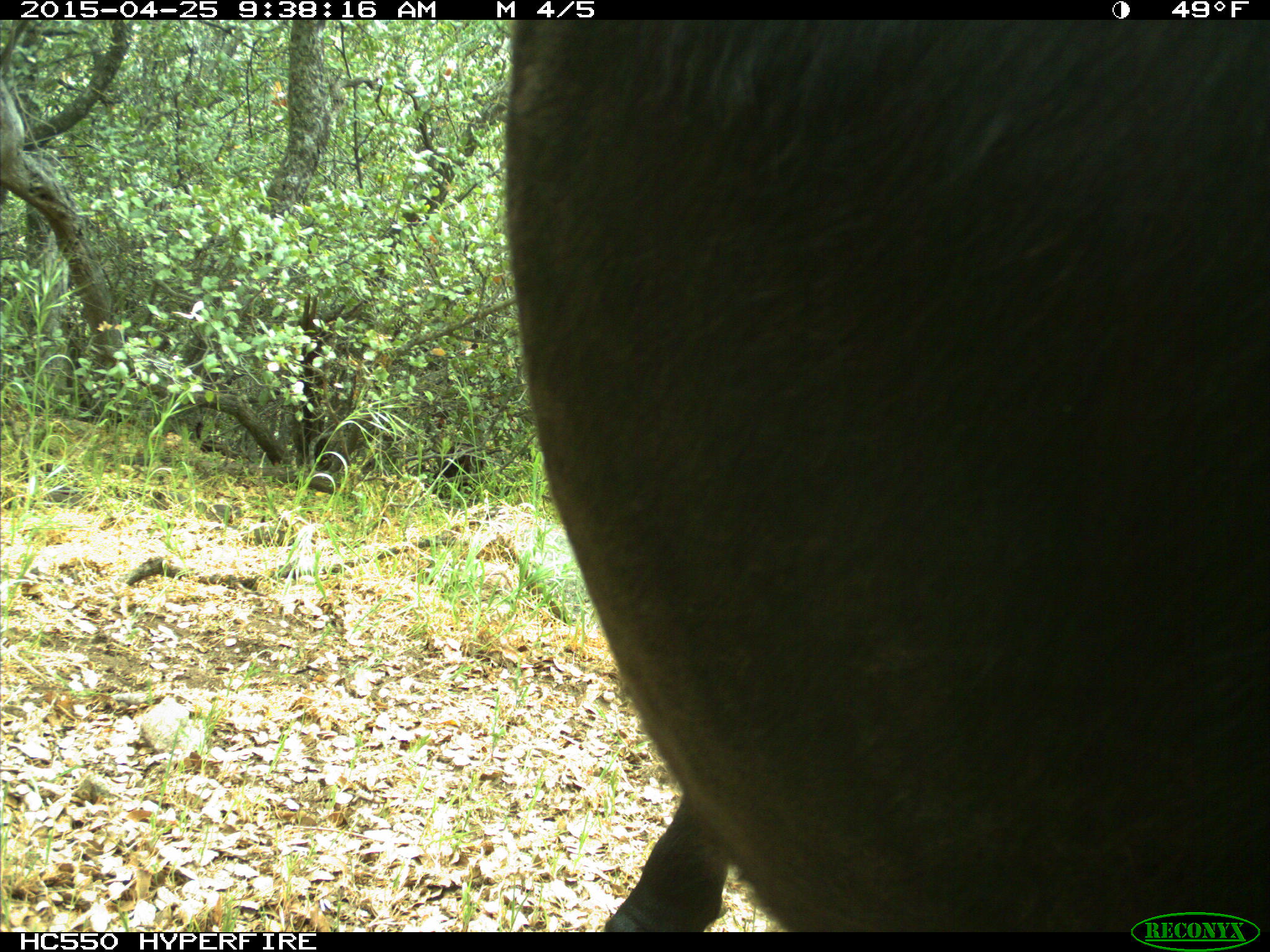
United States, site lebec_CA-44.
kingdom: Animalia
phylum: Chordata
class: Mammalia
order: Artiodactyla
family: Suidae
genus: Sus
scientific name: Sus scrofa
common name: wild boar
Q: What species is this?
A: Sus scrofa (wild boar).